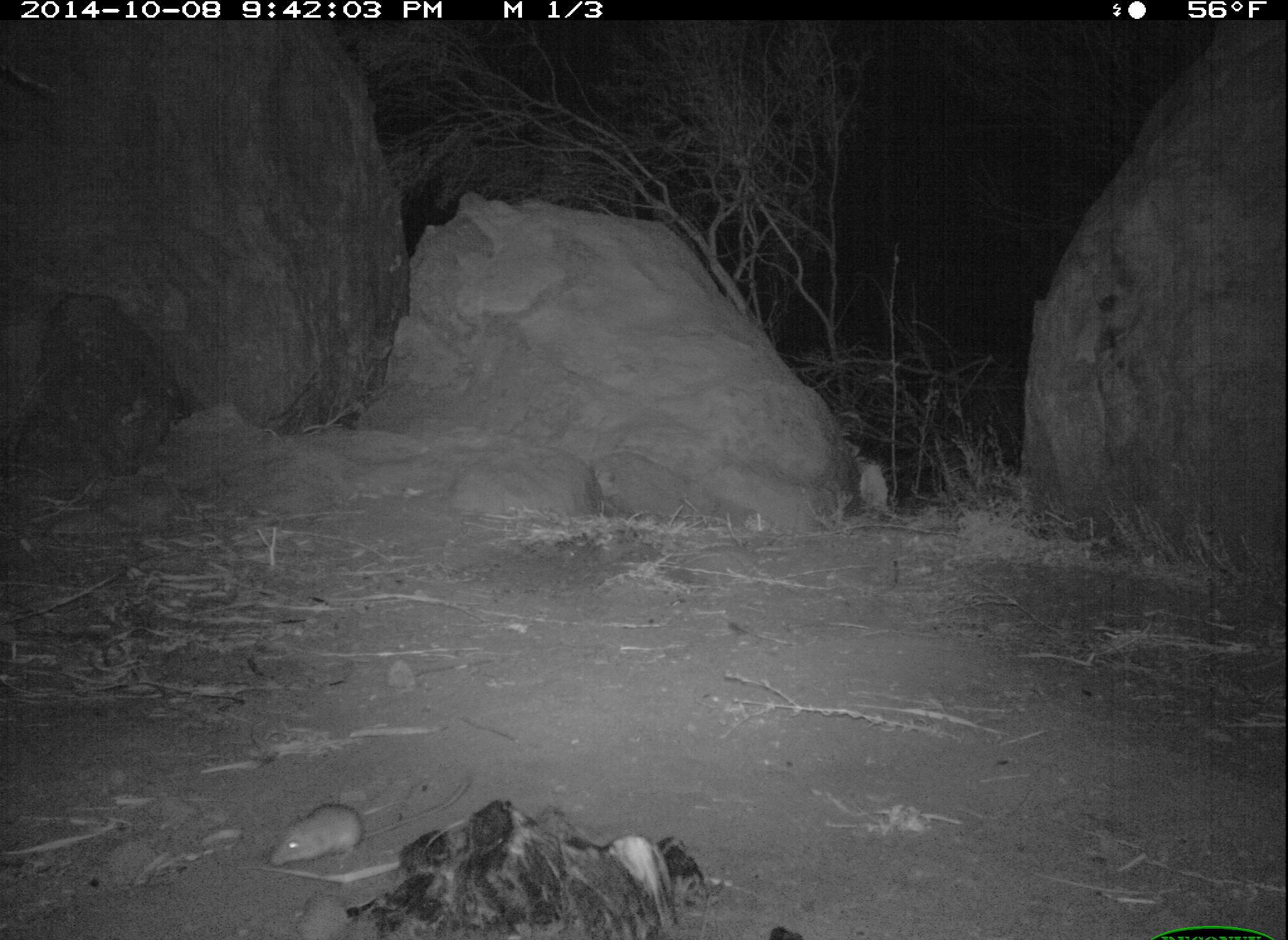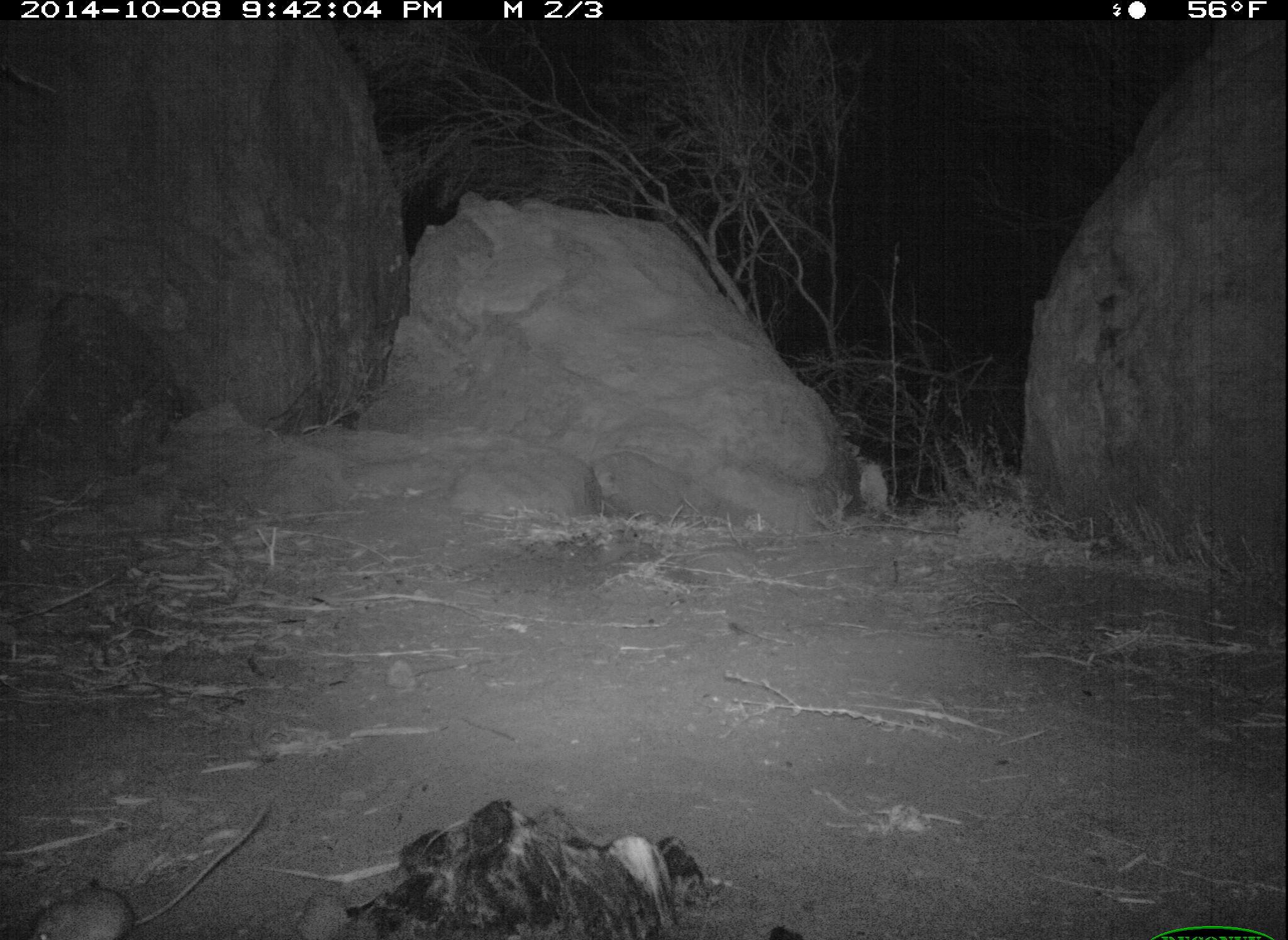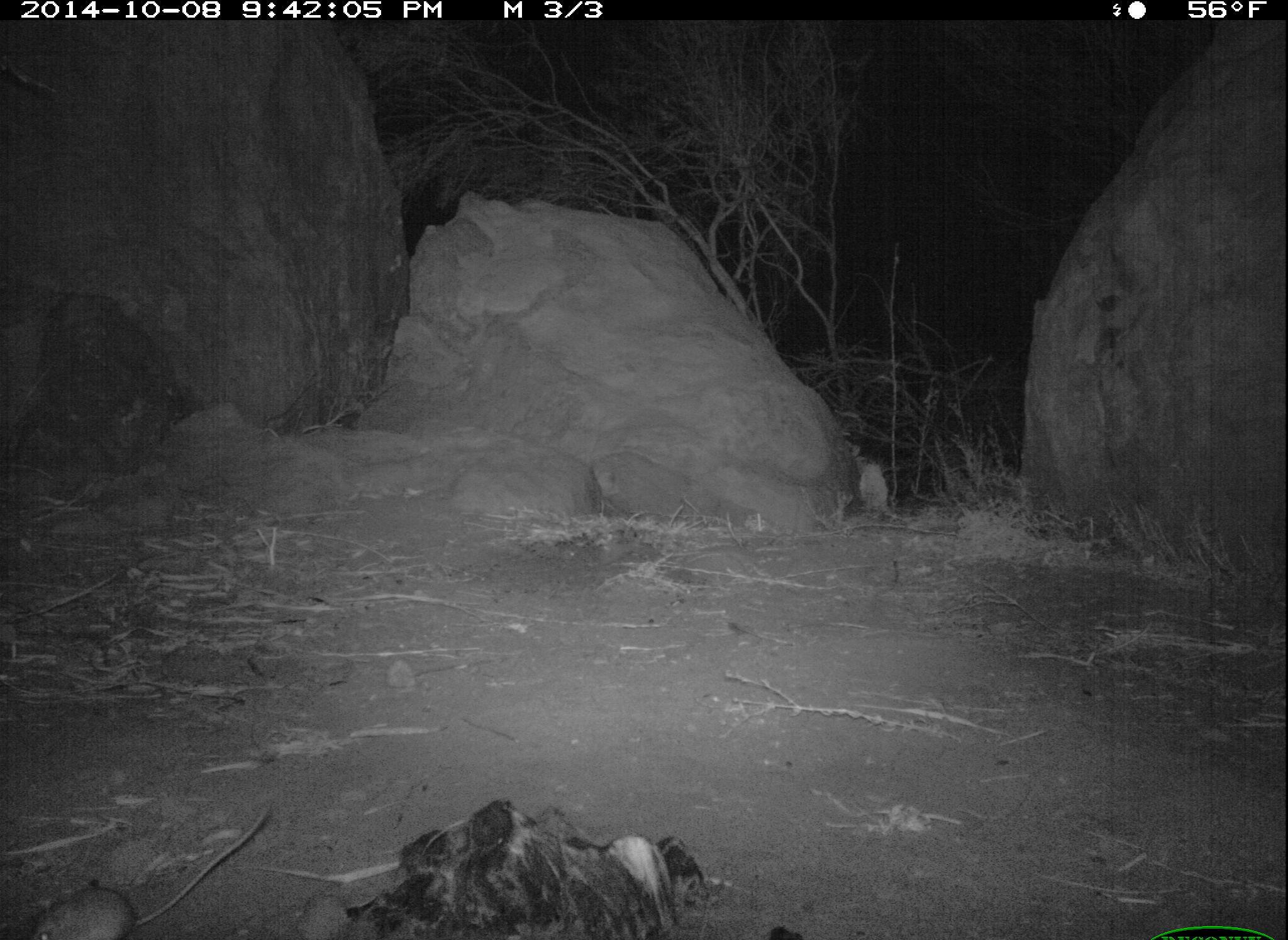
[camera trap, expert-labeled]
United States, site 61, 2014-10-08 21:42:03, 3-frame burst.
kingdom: Animalia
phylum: Chordata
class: Mammalia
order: Rodentia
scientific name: Rodentia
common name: rodent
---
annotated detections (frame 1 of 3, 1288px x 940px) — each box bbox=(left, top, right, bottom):
rodent: bbox=(250, 791, 441, 868)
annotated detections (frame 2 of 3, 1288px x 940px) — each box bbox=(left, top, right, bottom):
rodent: bbox=(20, 783, 296, 940)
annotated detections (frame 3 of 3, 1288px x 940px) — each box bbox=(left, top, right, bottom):
rodent: bbox=(21, 820, 259, 940)